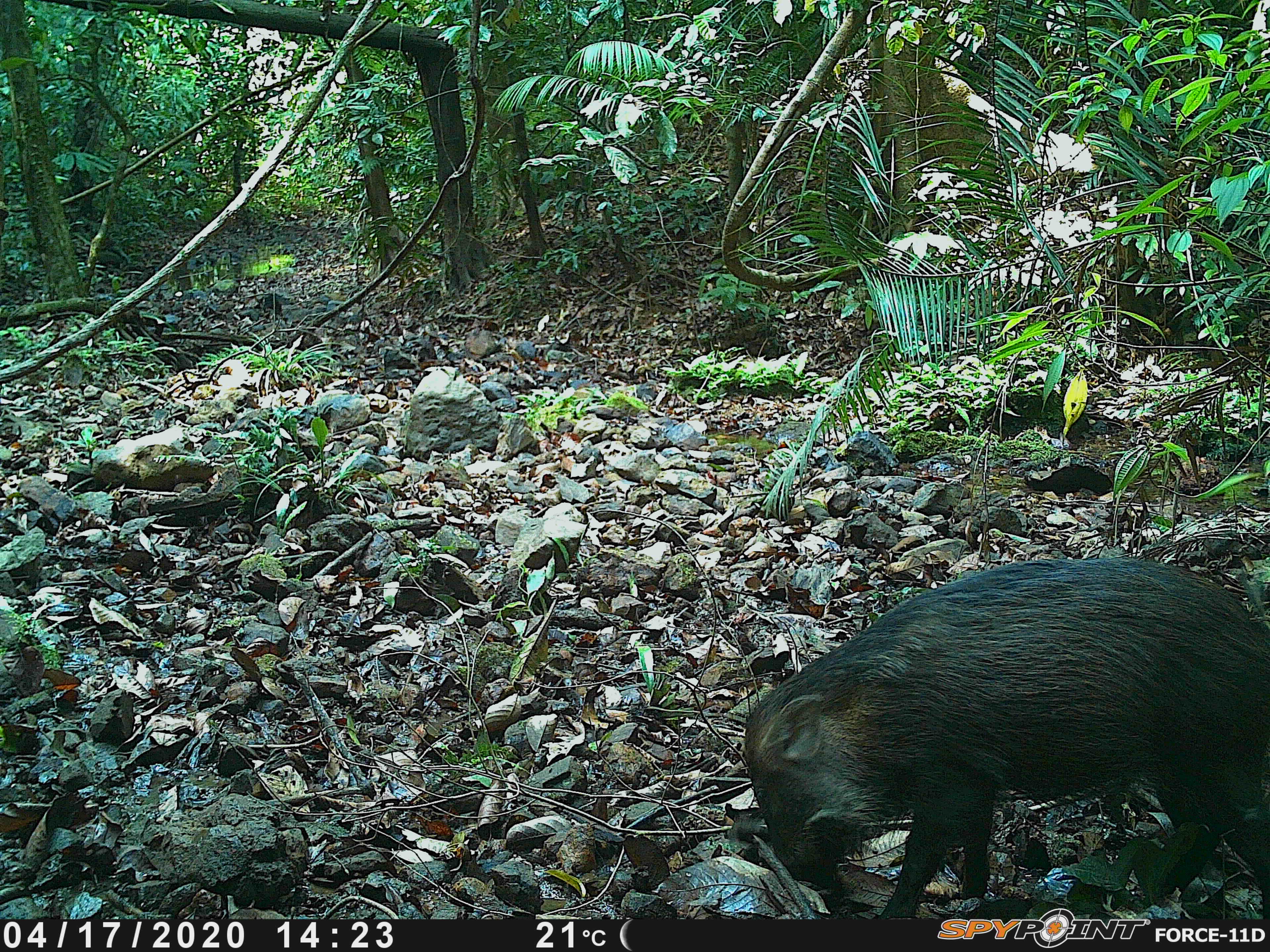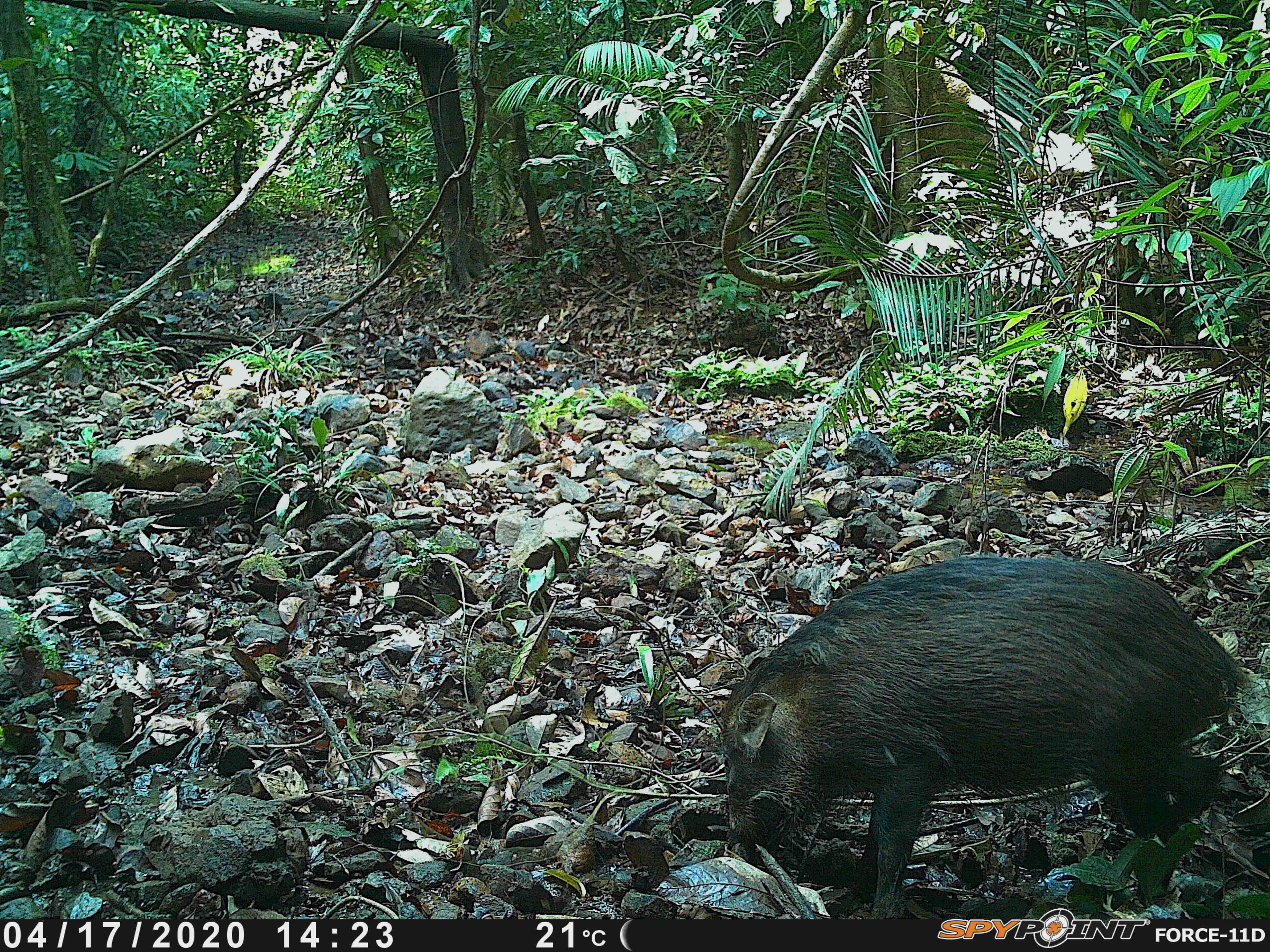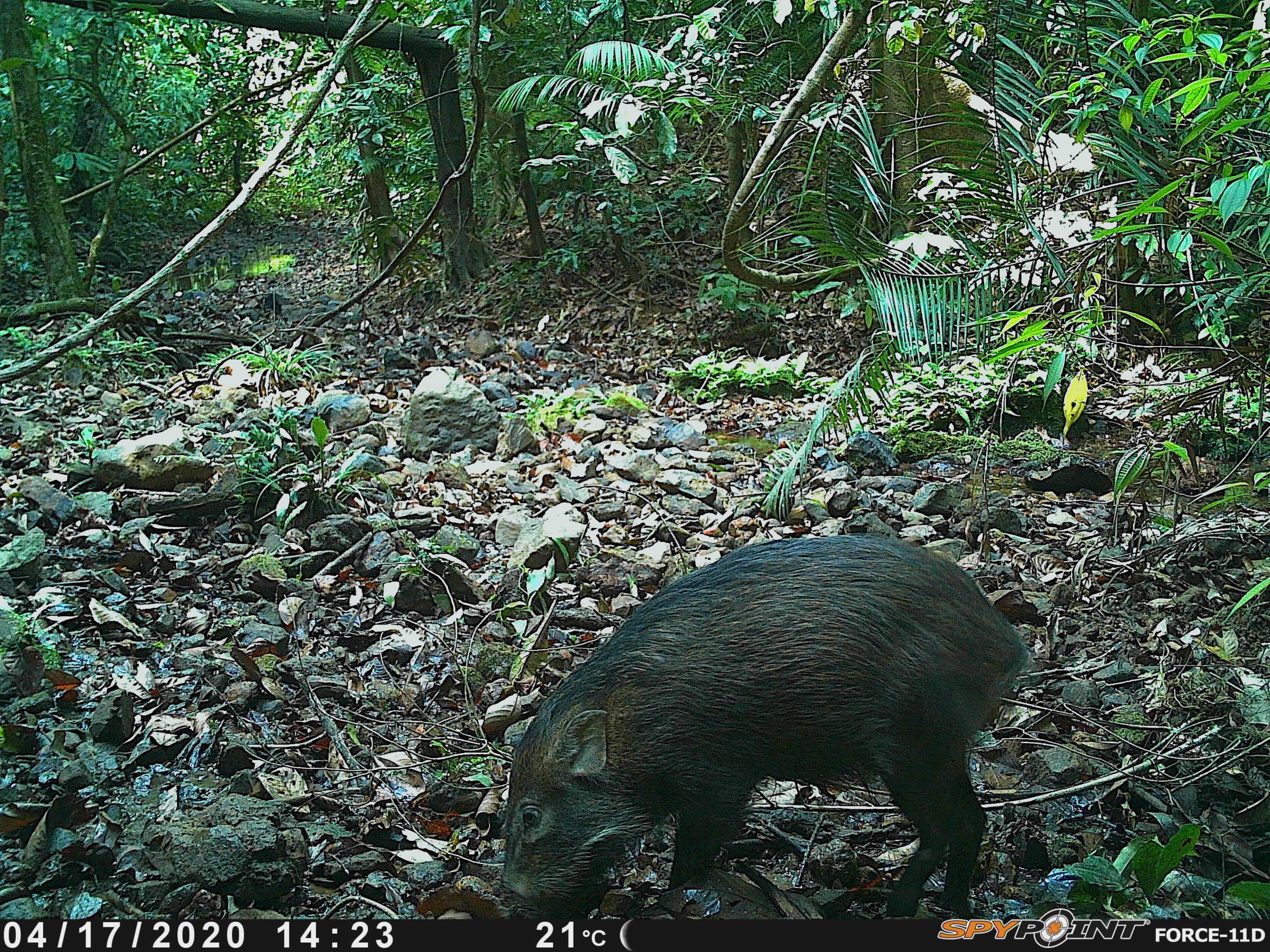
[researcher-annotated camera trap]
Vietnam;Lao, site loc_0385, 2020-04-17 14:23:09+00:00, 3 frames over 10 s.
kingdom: Animalia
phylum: Chordata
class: Mammalia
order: Artiodactyla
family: Suidae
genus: Sus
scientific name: Sus scrofa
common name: eurasian wild pig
Eurasian wild pig (Sus scrofa). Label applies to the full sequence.